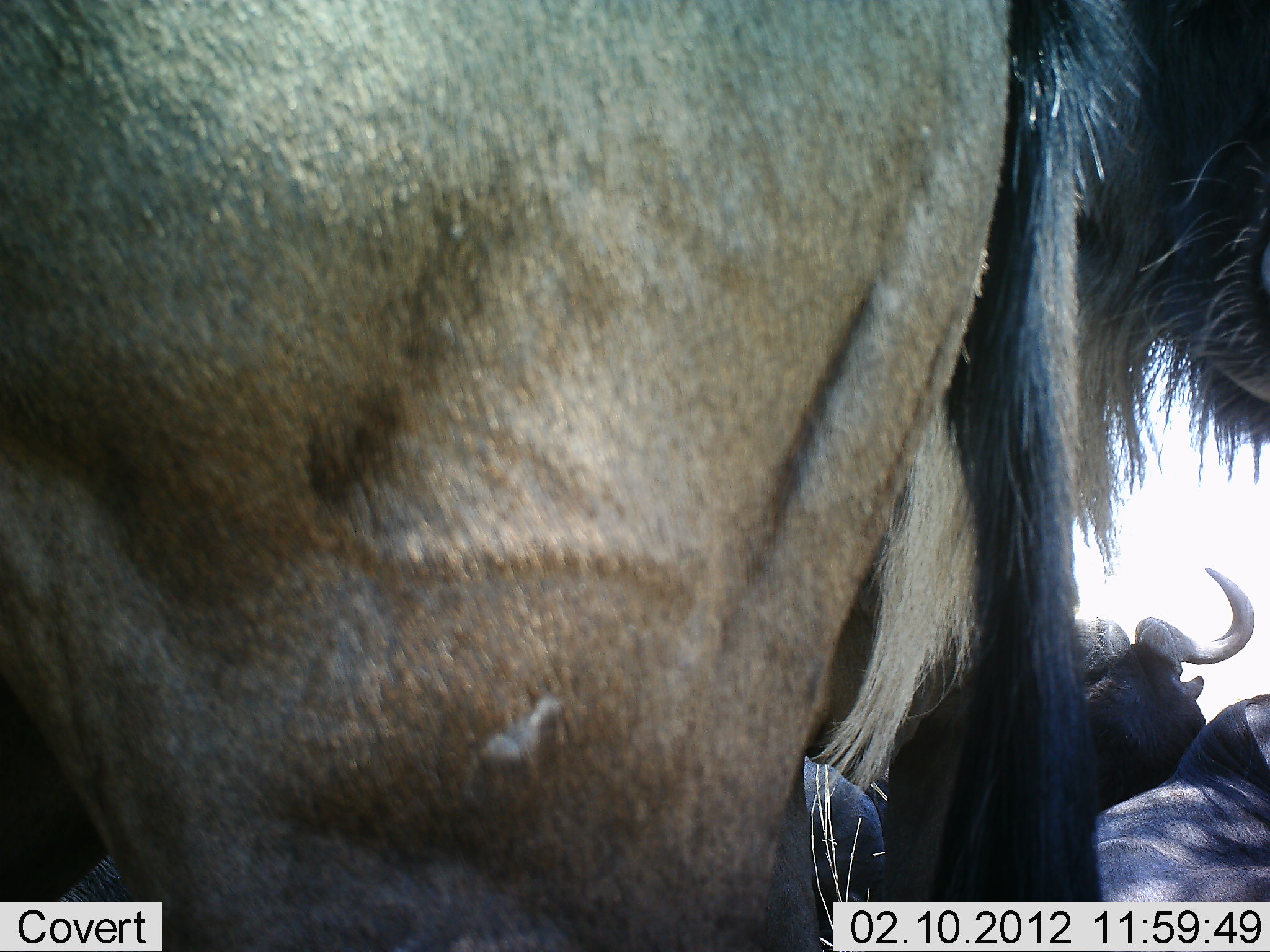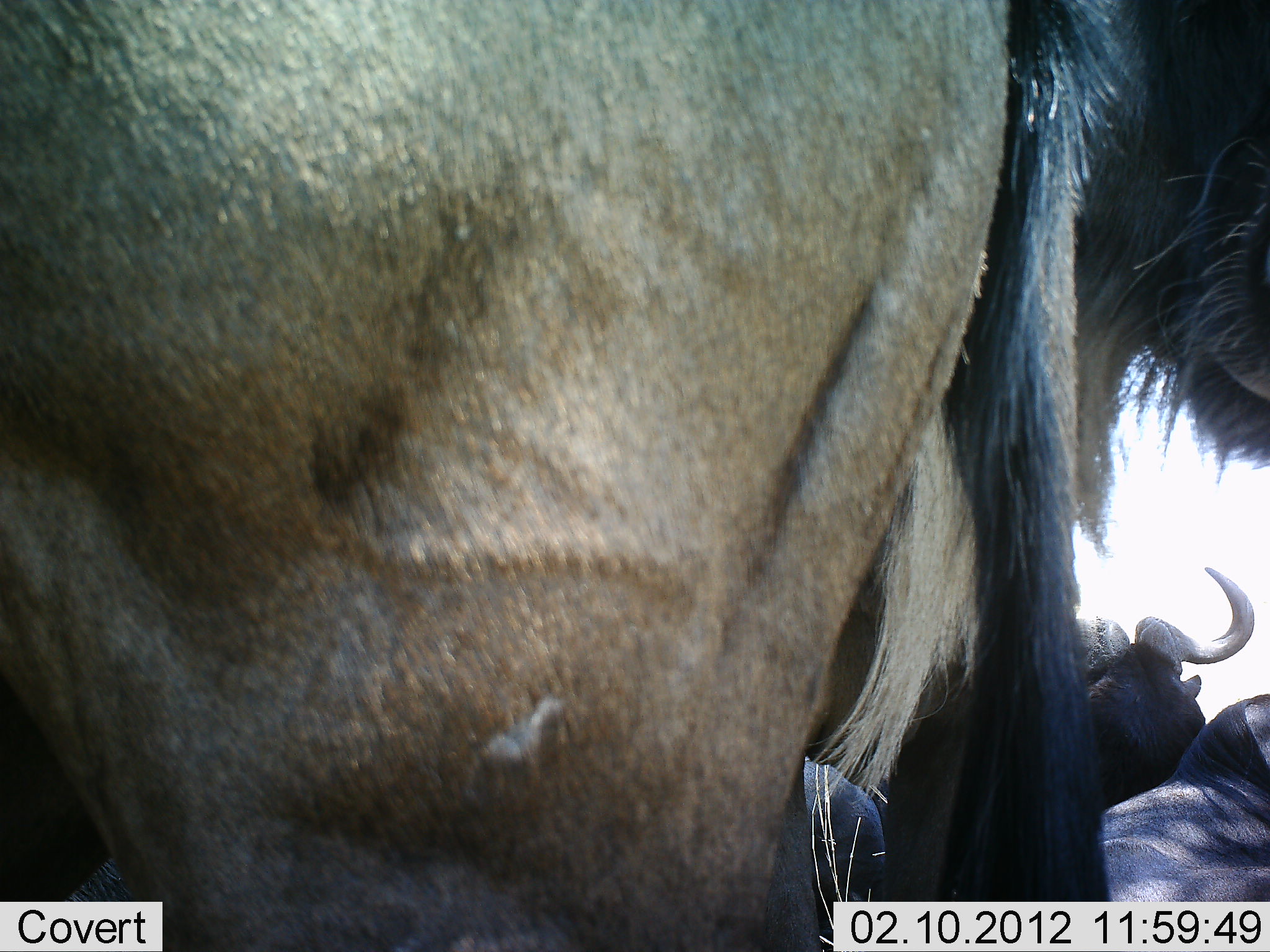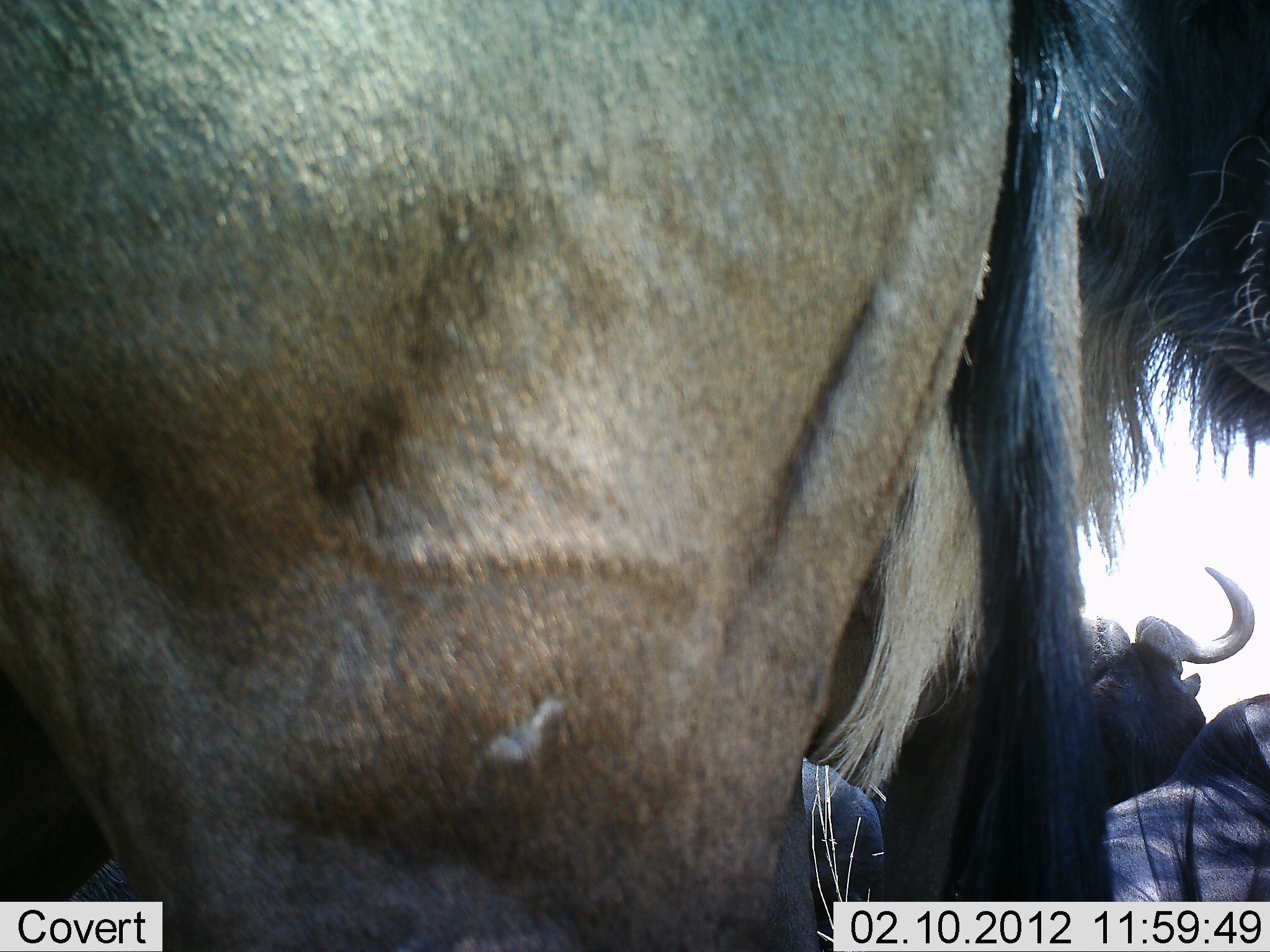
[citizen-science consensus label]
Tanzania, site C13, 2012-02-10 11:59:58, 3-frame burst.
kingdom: Animalia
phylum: Chordata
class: Mammalia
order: Artiodactyla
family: Bovidae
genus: Connochaetes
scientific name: Connochaetes taurinus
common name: blue wildebeest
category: wildebeest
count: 4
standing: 83%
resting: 83%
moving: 6%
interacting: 6%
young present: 0%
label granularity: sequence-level